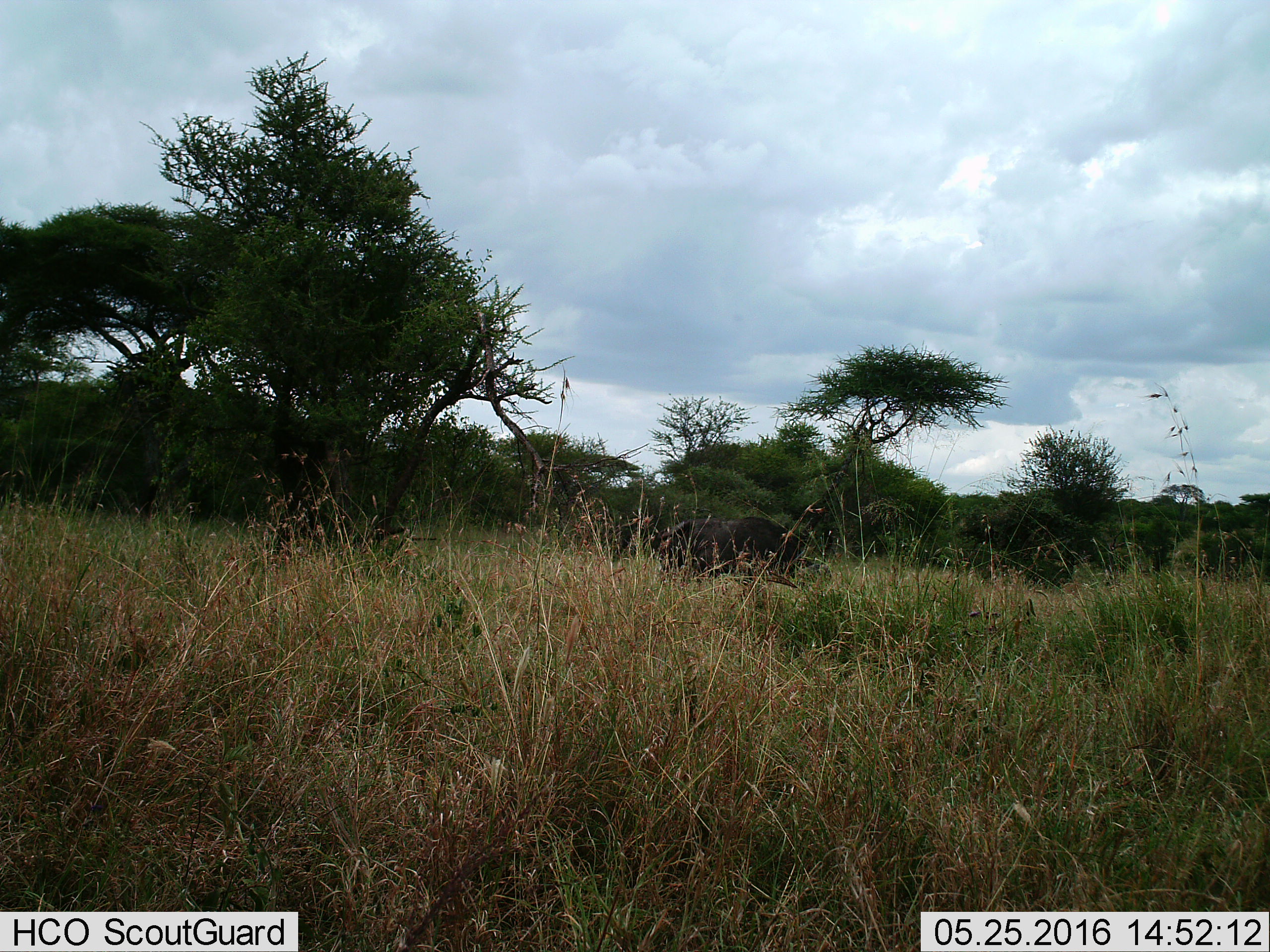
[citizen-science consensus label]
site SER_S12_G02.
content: unidentified animal